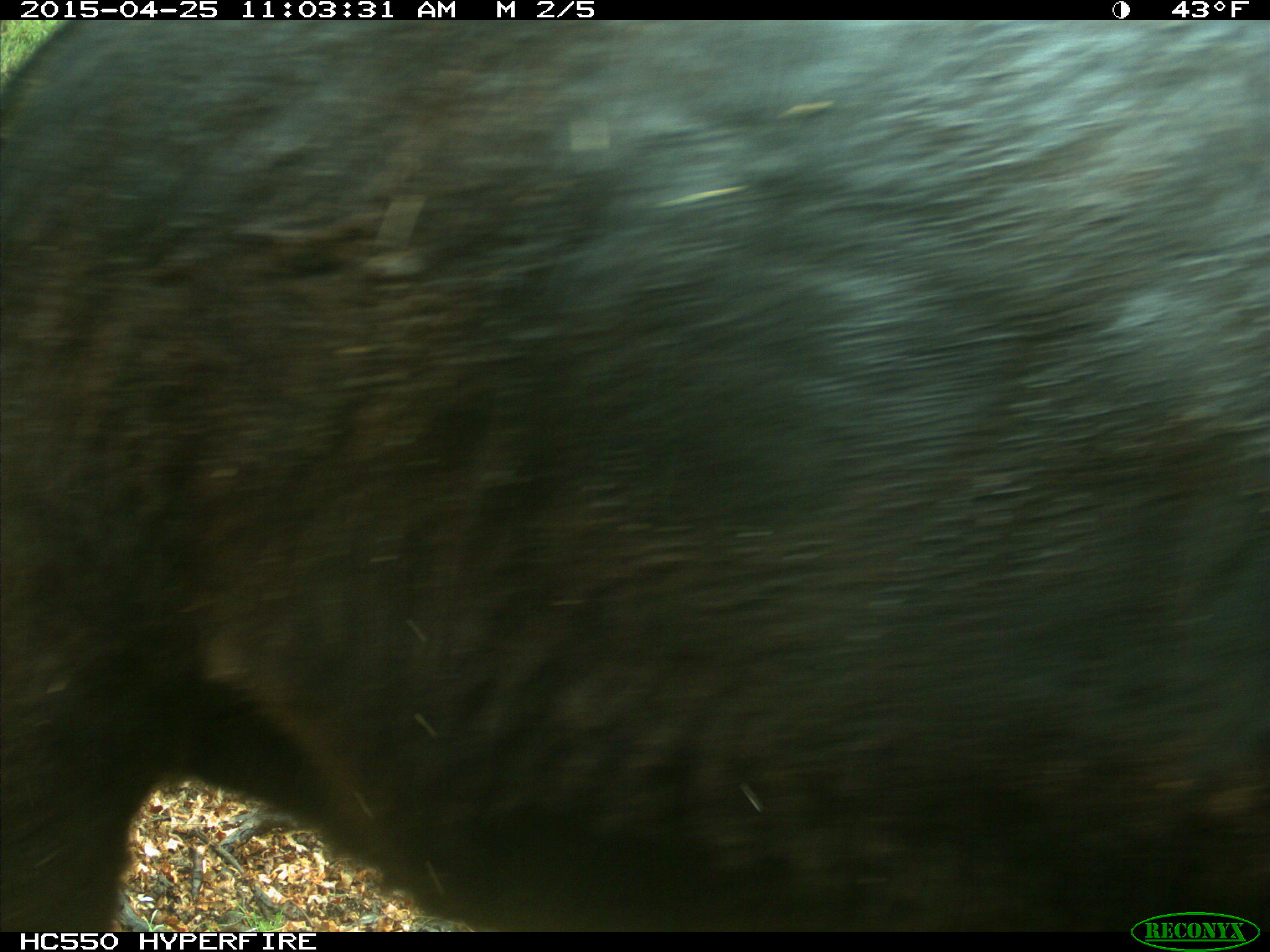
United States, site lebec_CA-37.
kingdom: Animalia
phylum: Chordata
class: Mammalia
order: Artiodactyla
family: Bovidae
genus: Bos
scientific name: Bos taurus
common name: domestic cow